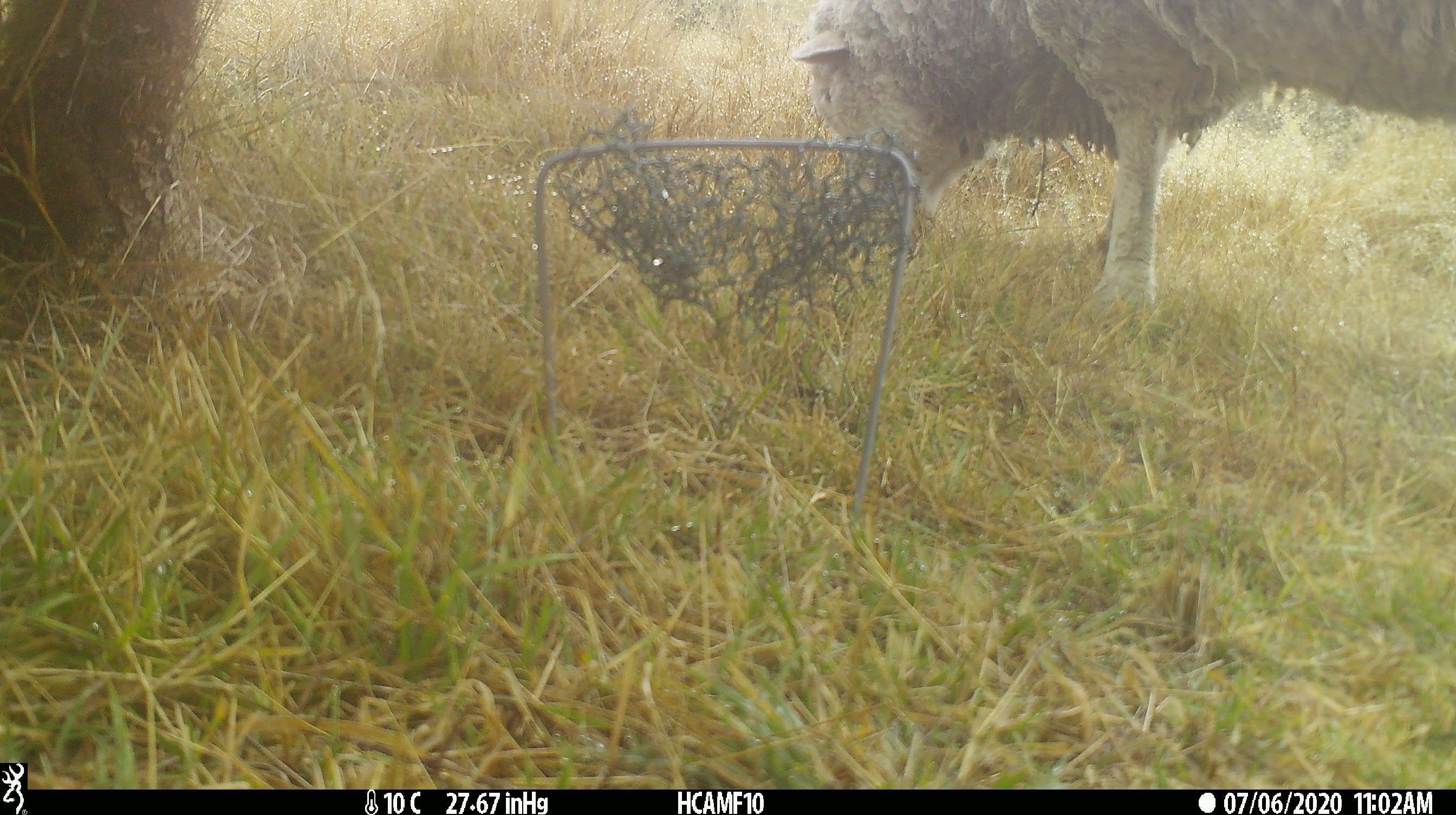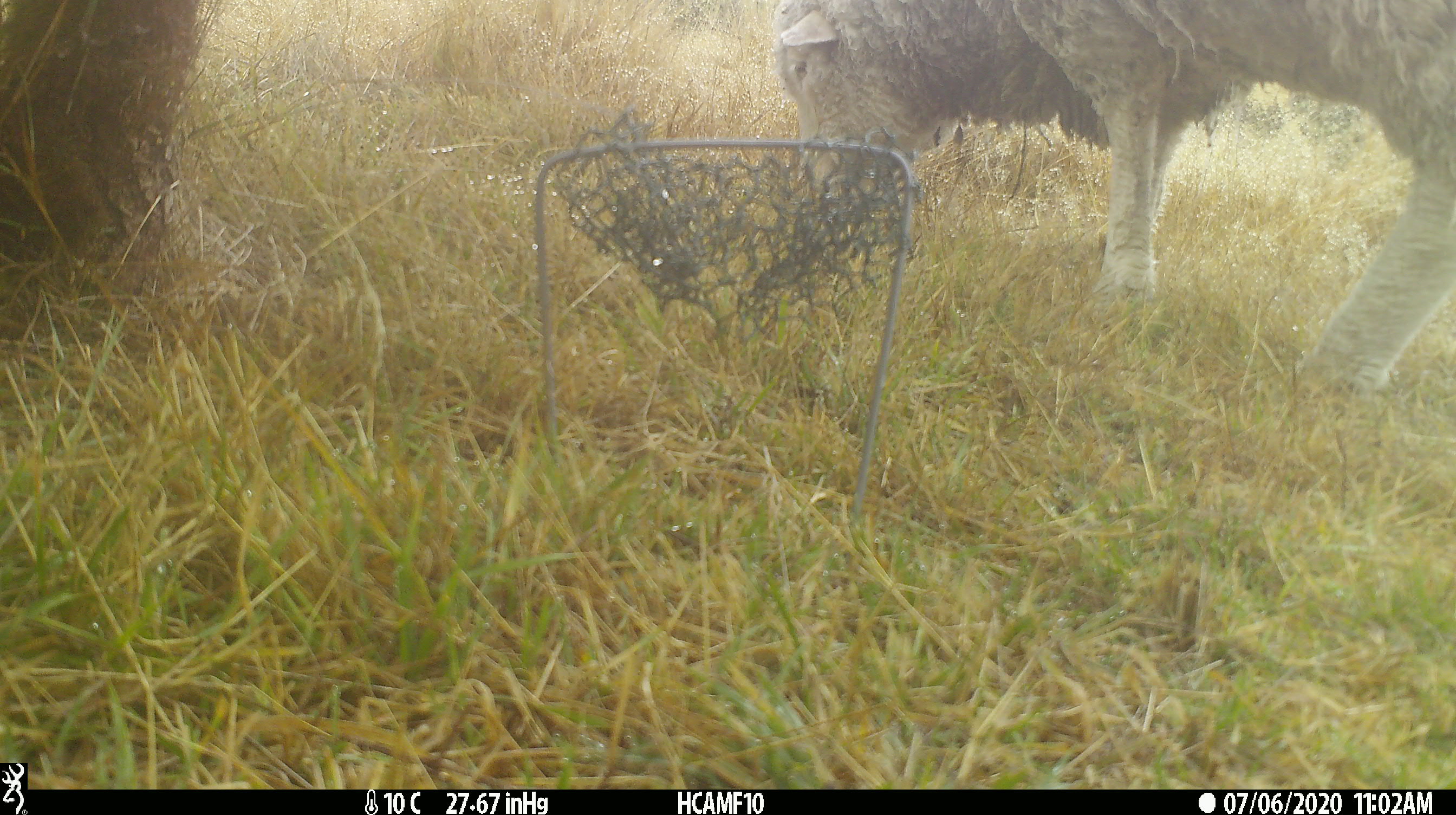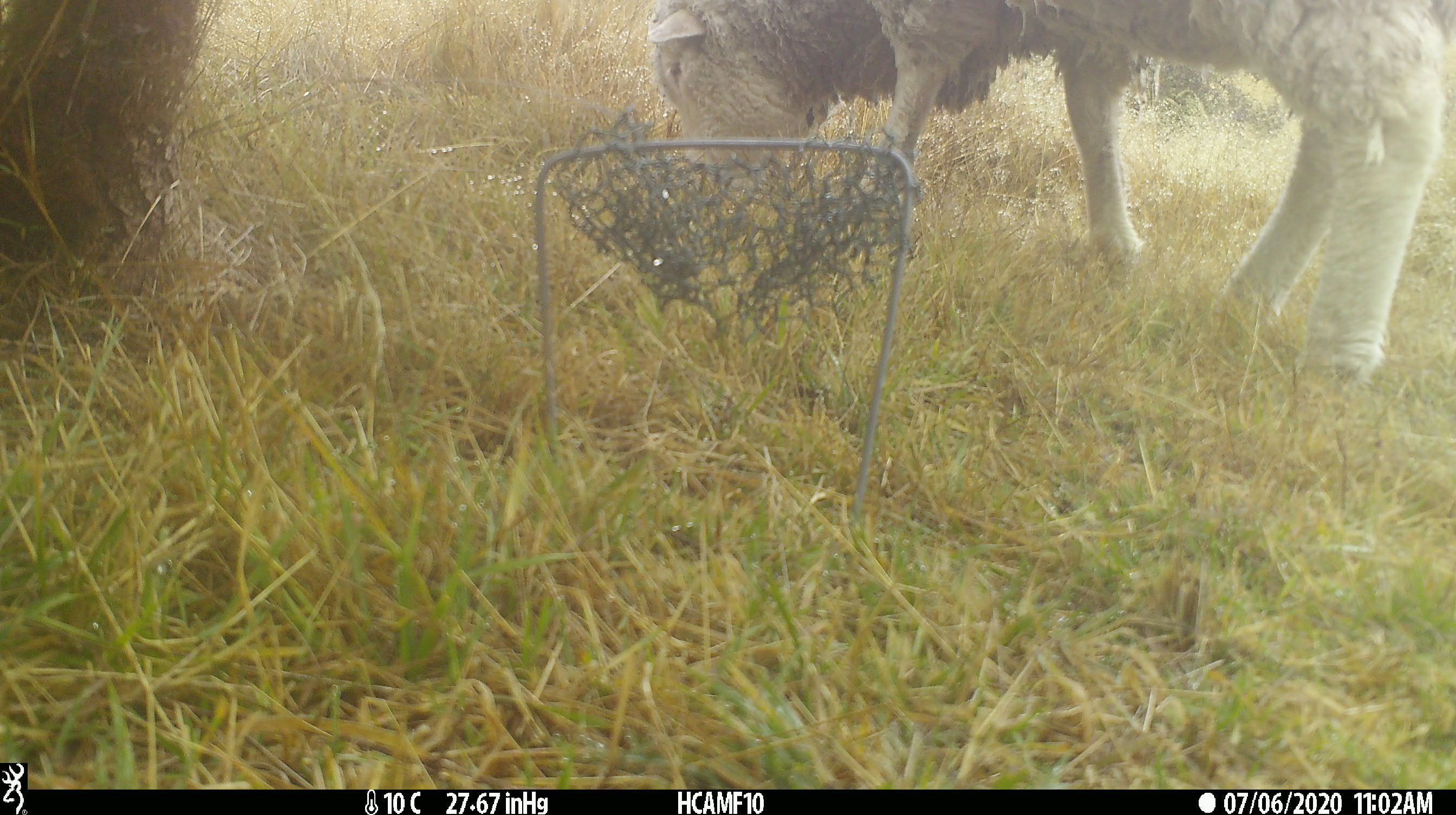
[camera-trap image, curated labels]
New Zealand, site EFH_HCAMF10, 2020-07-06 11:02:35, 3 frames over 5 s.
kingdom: Animalia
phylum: Chordata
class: Mammalia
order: Artiodactyla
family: Bovidae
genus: Ovis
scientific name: Ovis aries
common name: domestic sheep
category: sheep